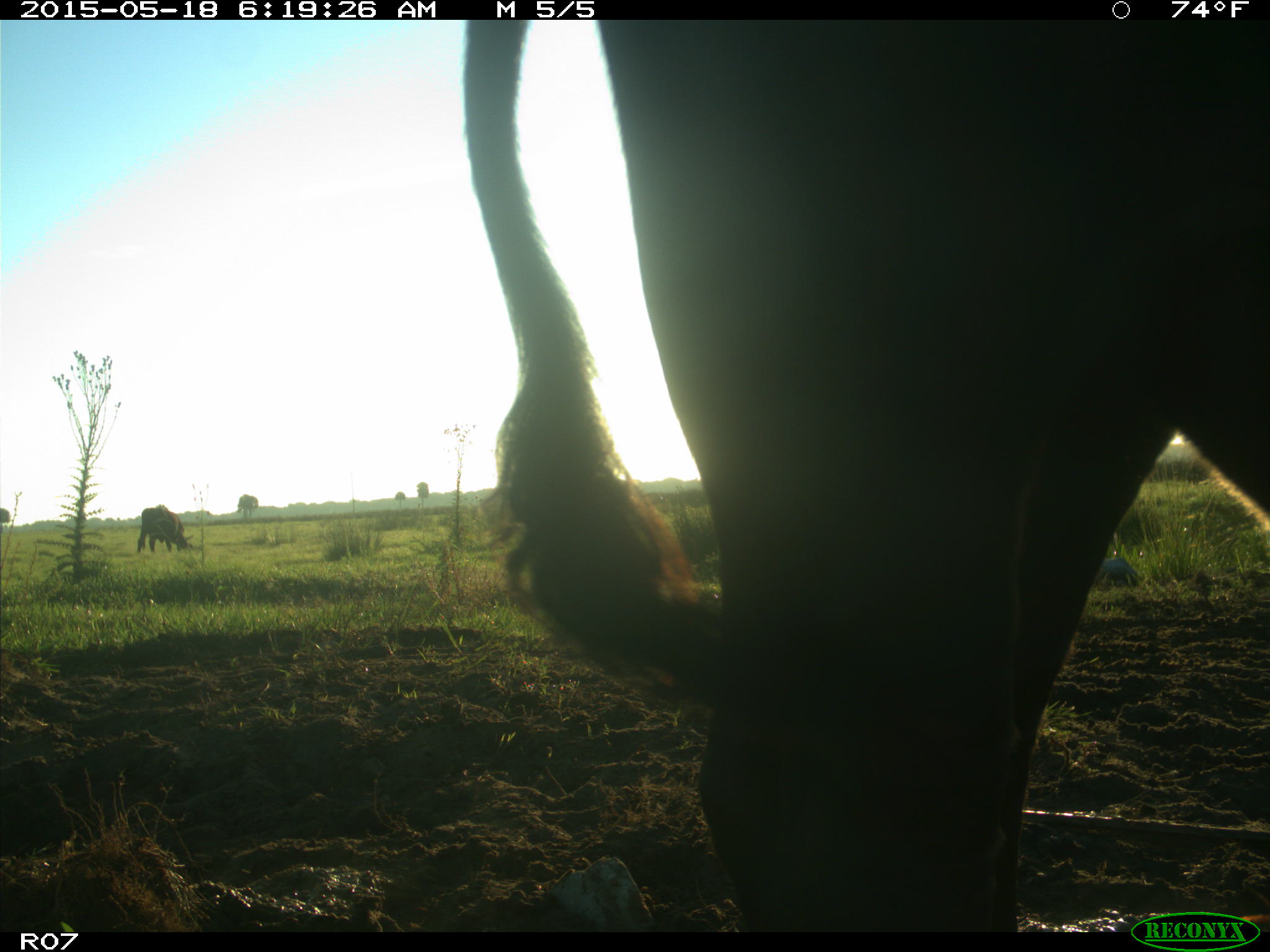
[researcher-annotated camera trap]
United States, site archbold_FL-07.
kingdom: Animalia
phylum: Chordata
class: Mammalia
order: Artiodactyla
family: Bovidae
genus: Bos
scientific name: Bos taurus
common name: domestic cow